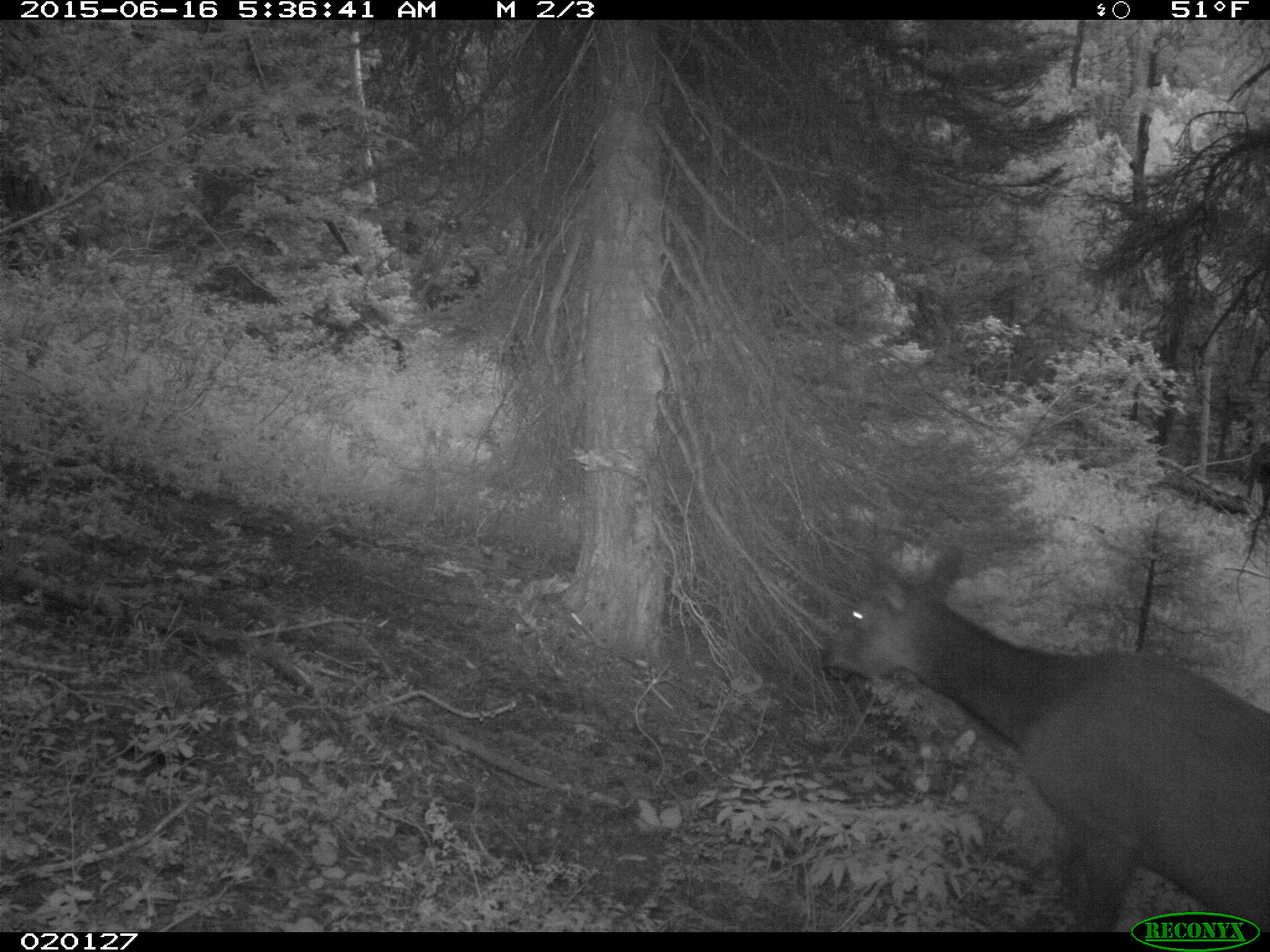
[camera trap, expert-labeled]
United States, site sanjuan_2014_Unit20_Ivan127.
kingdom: Animalia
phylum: Chordata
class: Mammalia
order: Artiodactyla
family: Cervidae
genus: Cervus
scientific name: Cervus elaphus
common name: red deer